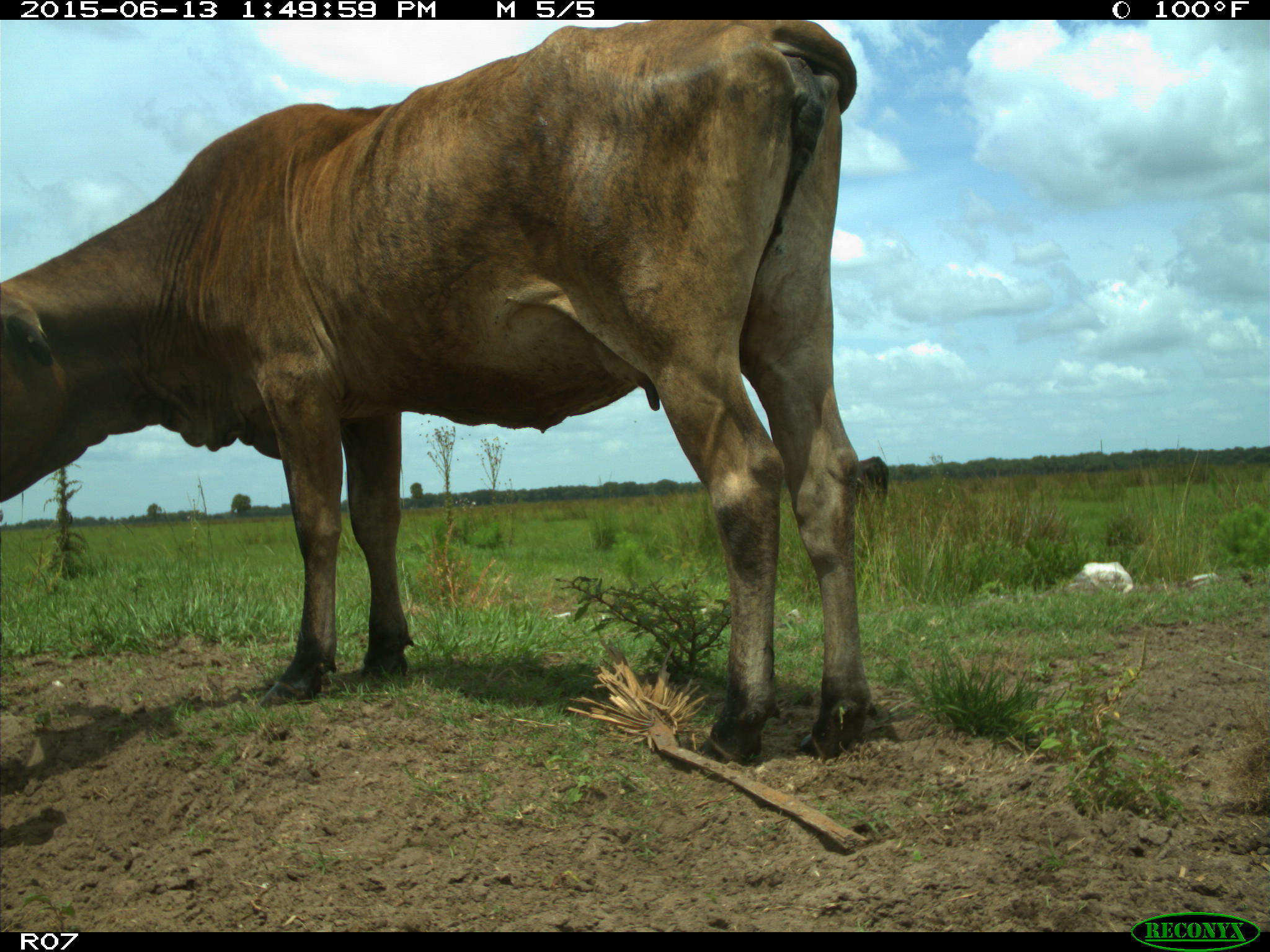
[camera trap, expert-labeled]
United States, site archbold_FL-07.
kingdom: Animalia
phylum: Chordata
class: Mammalia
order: Artiodactyla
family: Bovidae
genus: Bos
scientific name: Bos taurus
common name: domestic cow